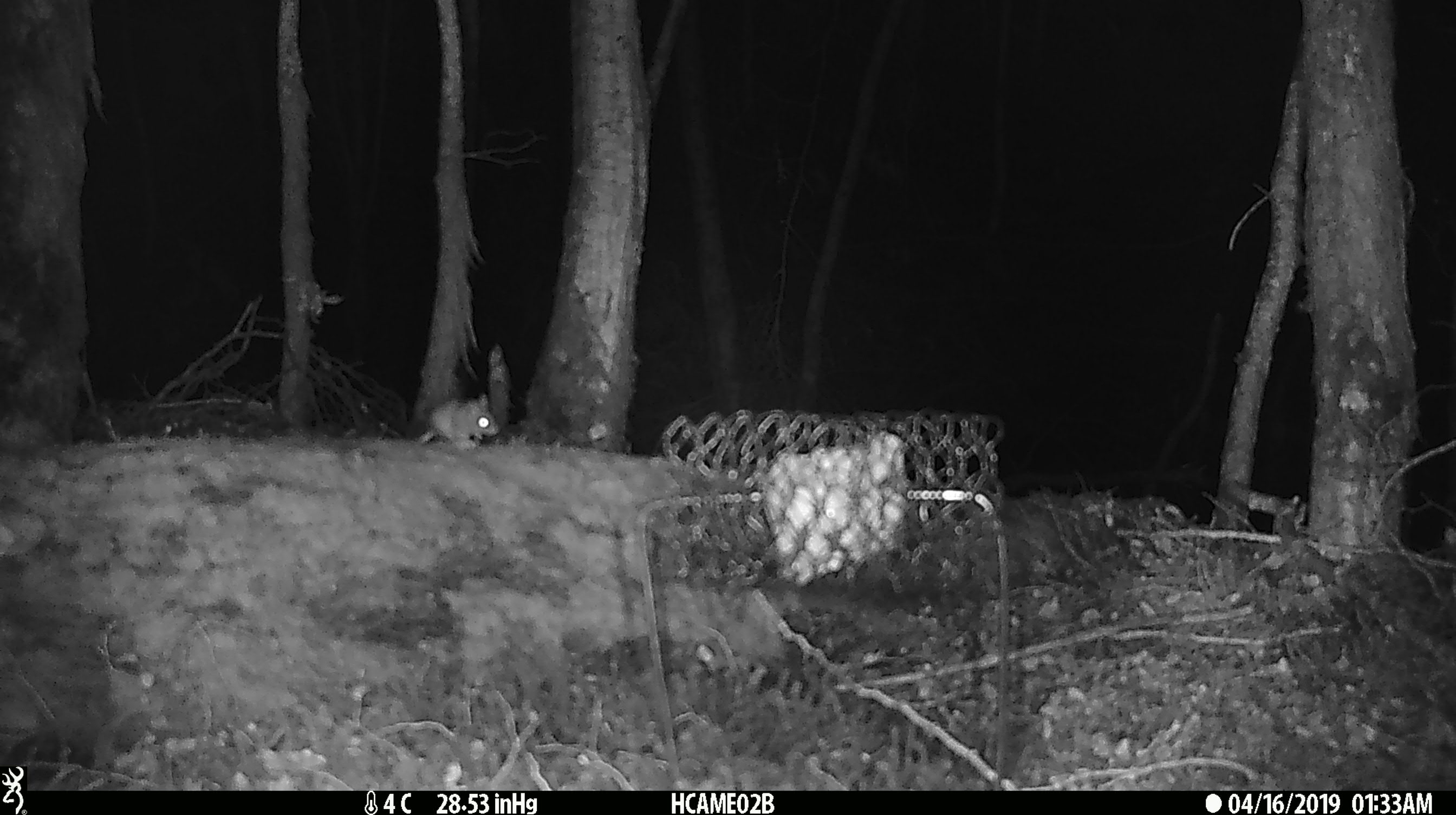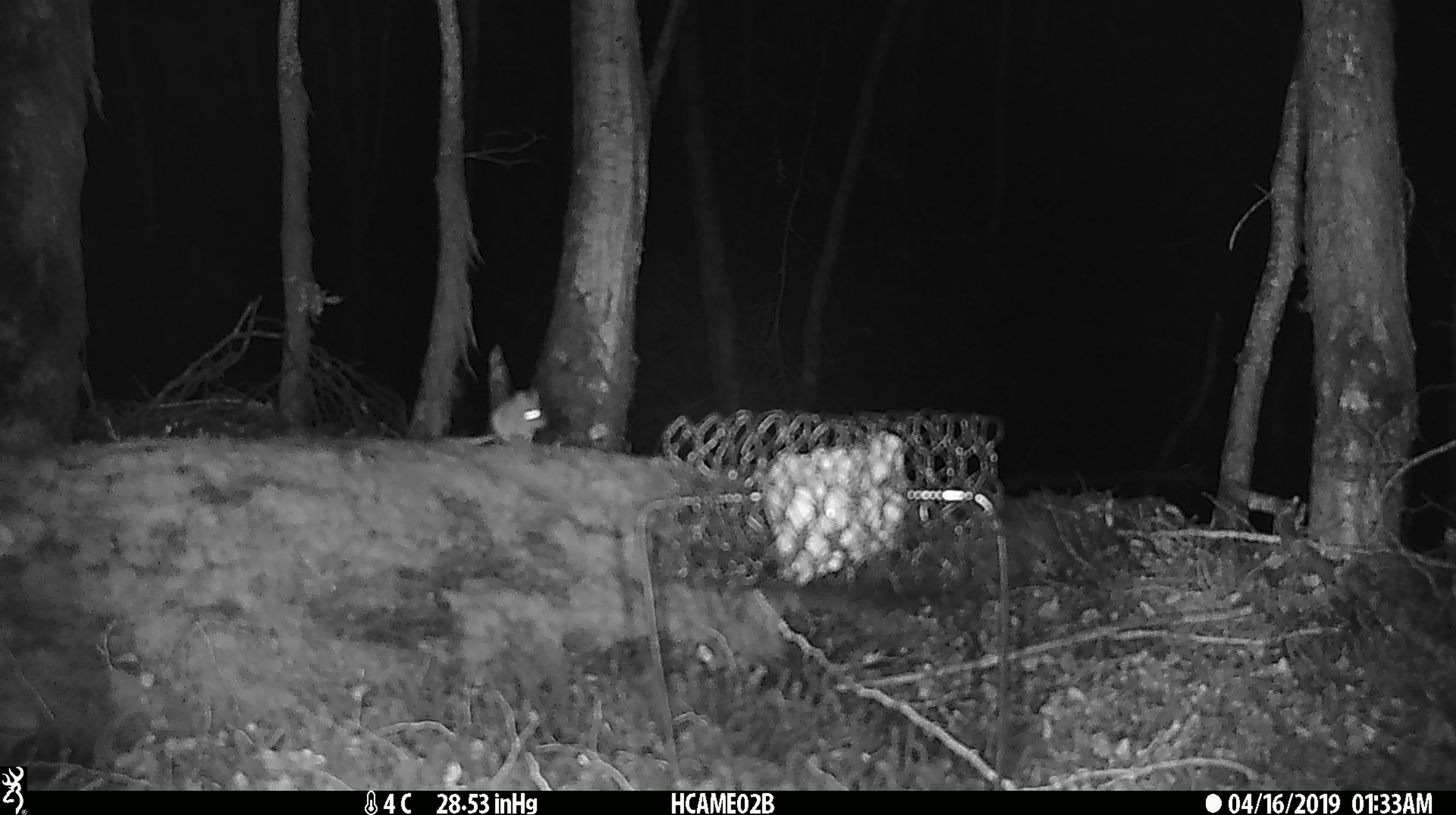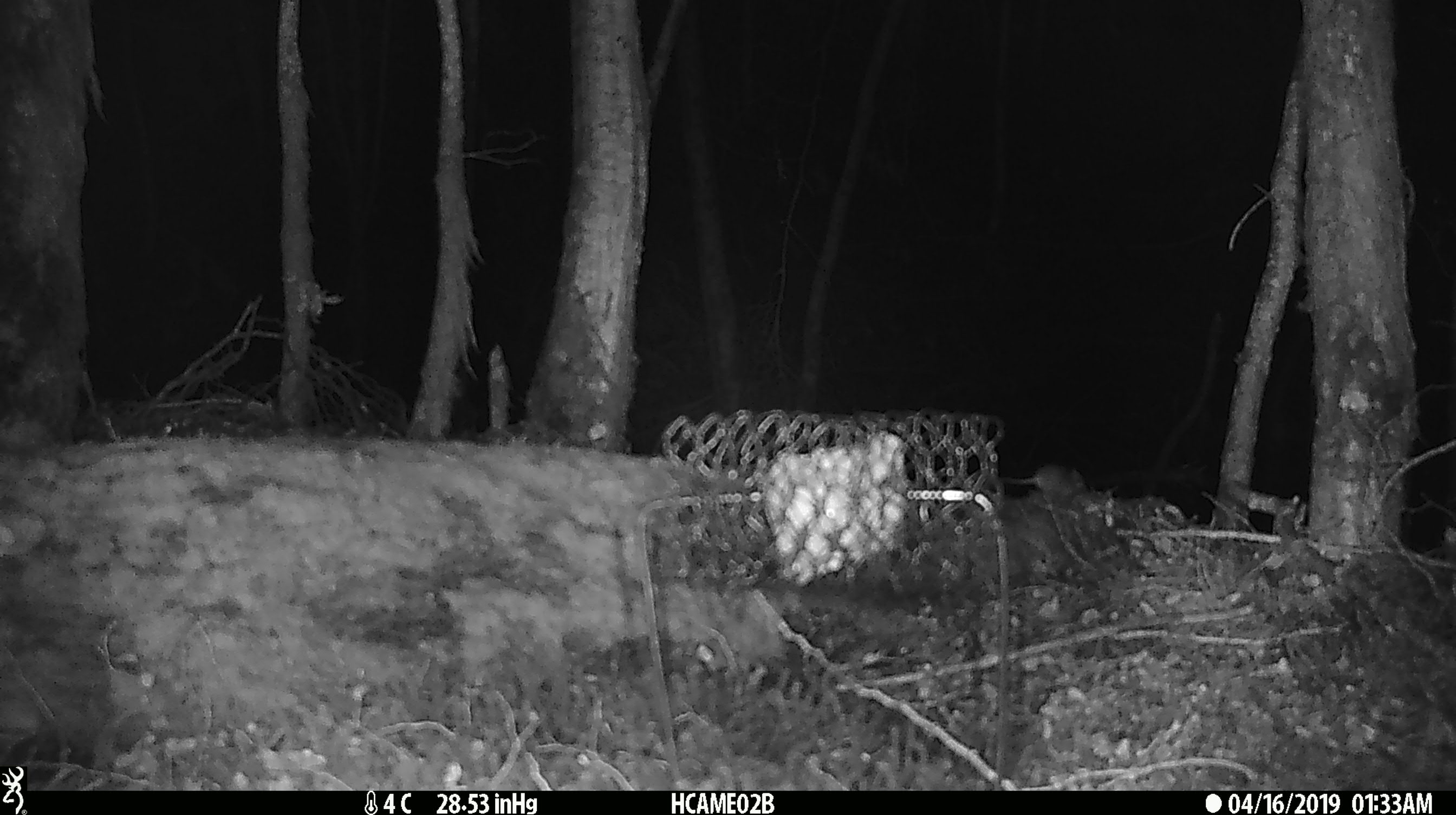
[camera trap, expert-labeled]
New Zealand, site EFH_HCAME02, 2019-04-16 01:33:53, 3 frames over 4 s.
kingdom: Animalia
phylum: Chordata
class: Mammalia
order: Rodentia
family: Muridae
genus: Mus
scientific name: Mus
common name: mouse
Mouse (Mus).